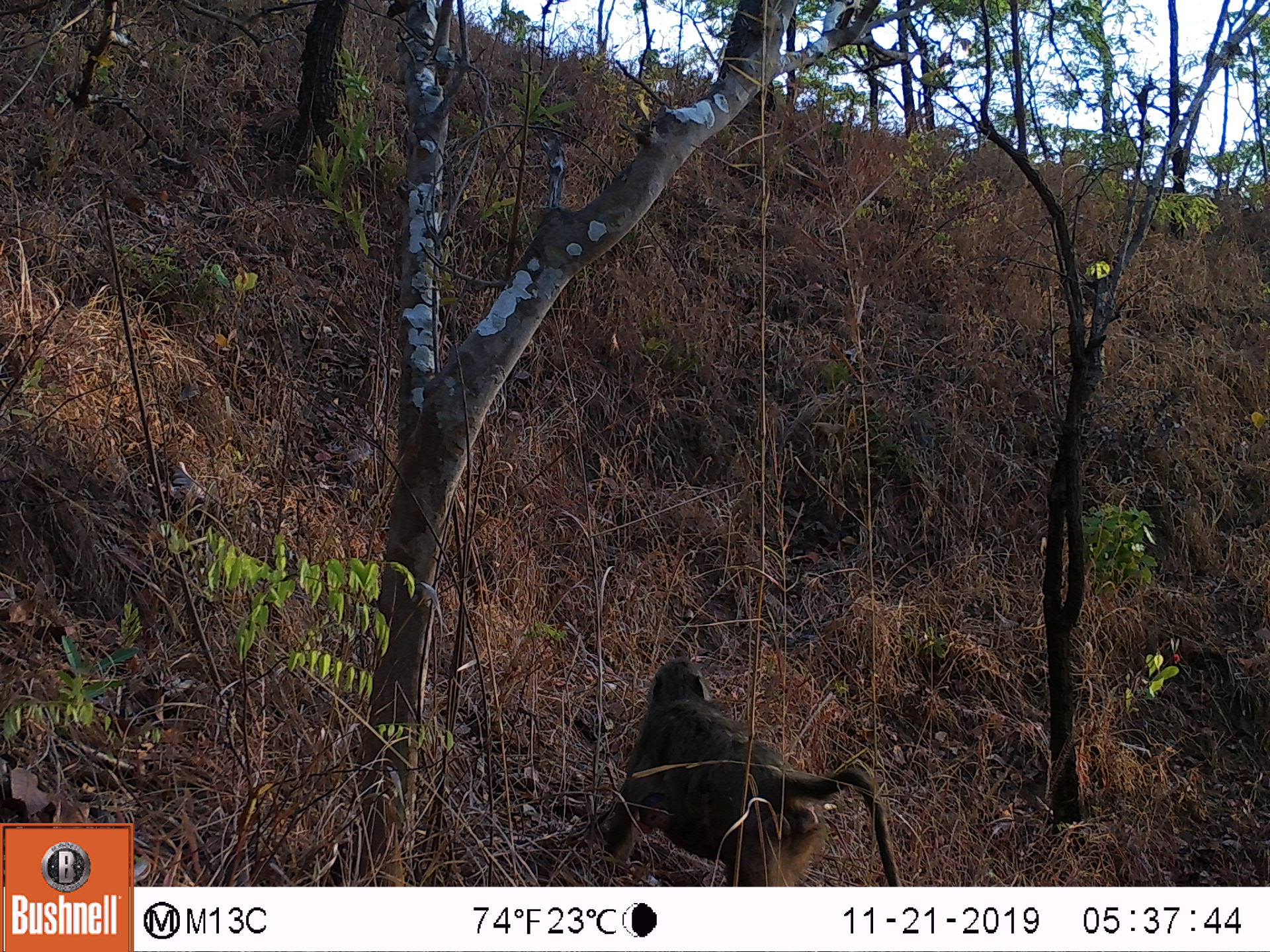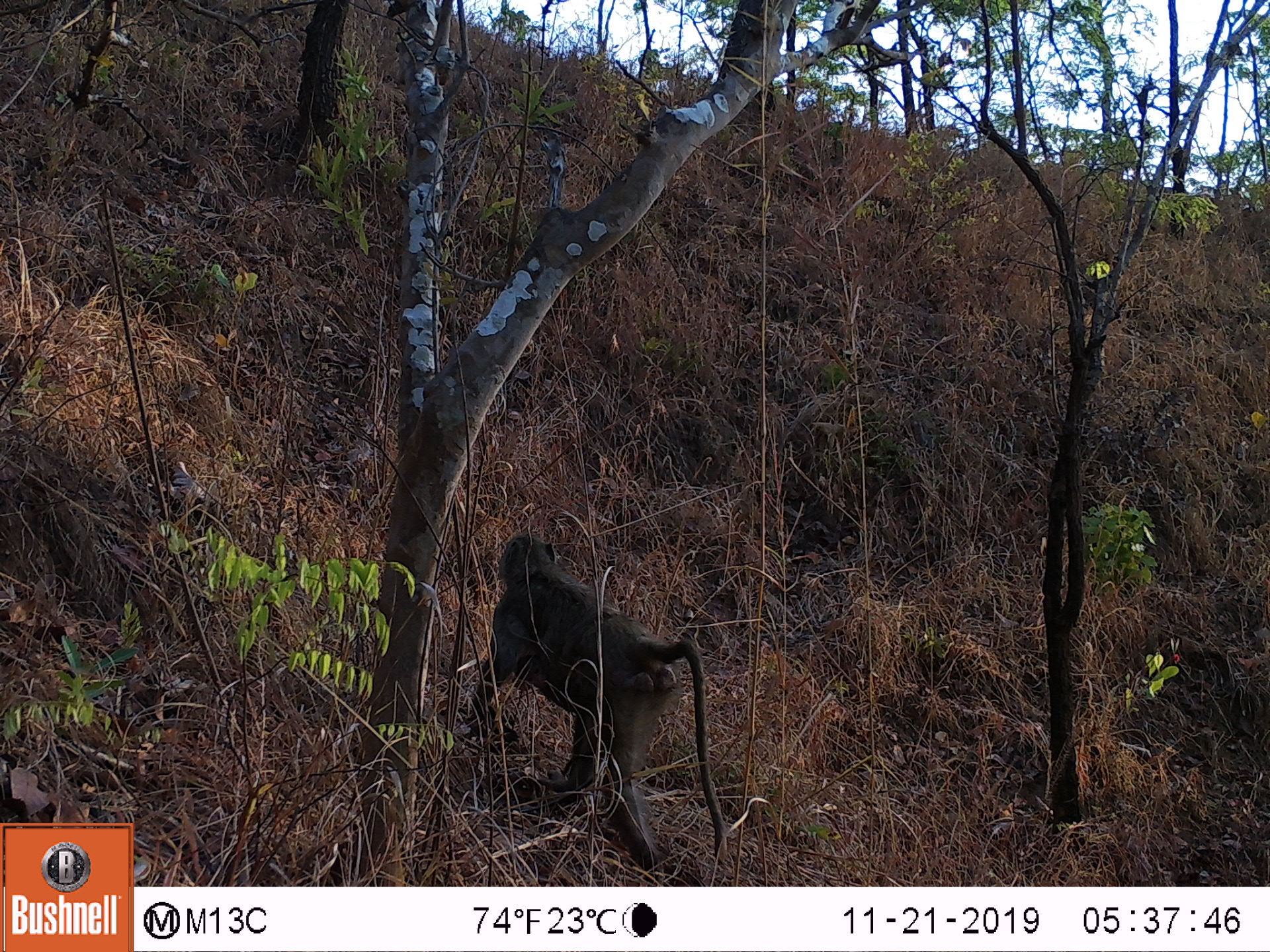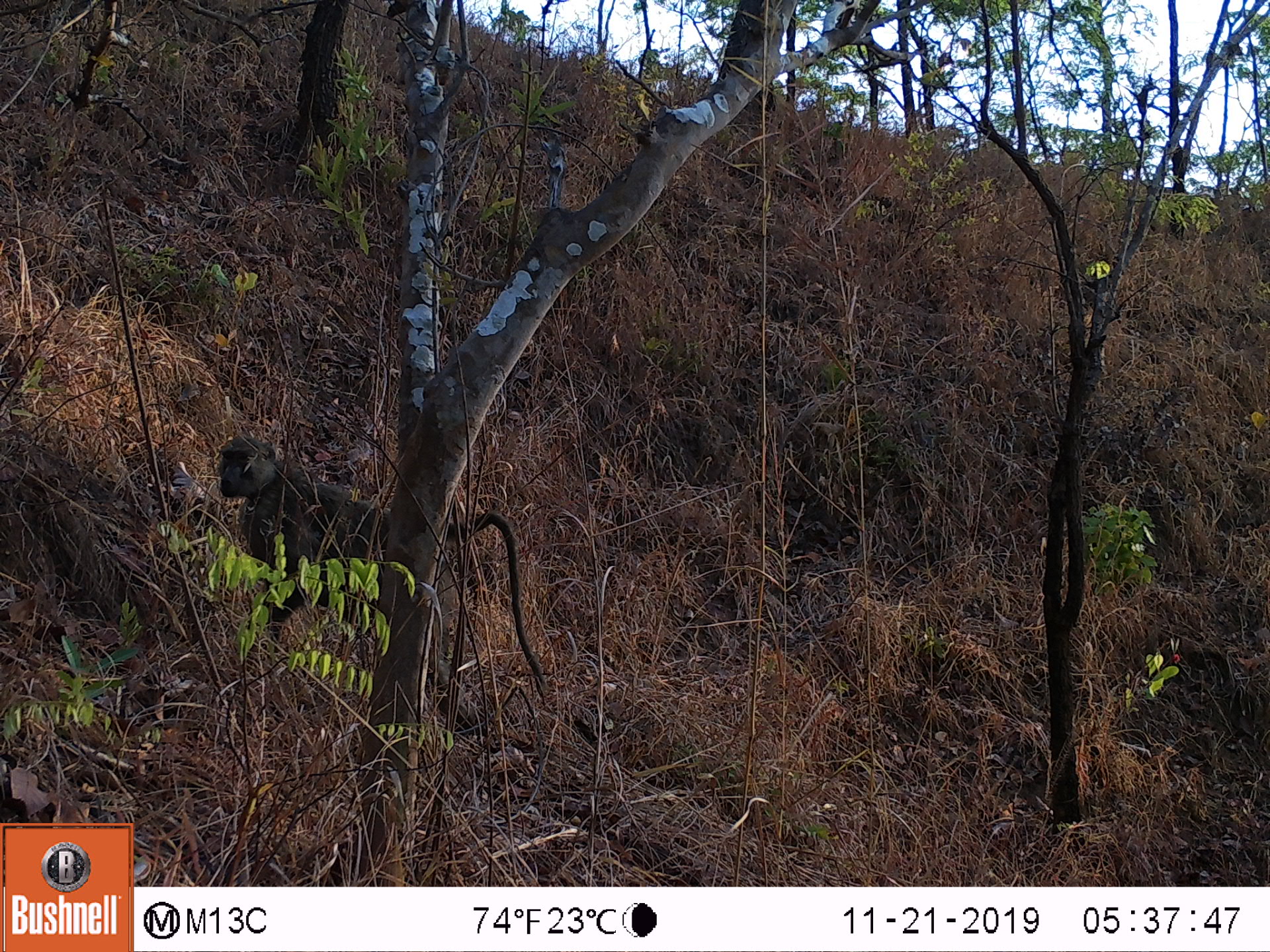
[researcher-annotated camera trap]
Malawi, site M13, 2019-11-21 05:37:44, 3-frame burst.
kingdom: Animalia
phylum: Chordata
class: Mammalia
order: Primates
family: Cercopithecidae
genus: Papio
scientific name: Papio cynocephalus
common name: yellow baboon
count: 1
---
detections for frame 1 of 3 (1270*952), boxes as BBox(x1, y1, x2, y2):
yellow baboon: BBox(602, 654, 899, 880)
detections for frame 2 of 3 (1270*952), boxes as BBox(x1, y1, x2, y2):
yellow baboon: BBox(465, 530, 722, 861)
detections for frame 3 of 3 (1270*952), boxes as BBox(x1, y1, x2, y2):
yellow baboon: BBox(214, 434, 543, 697)